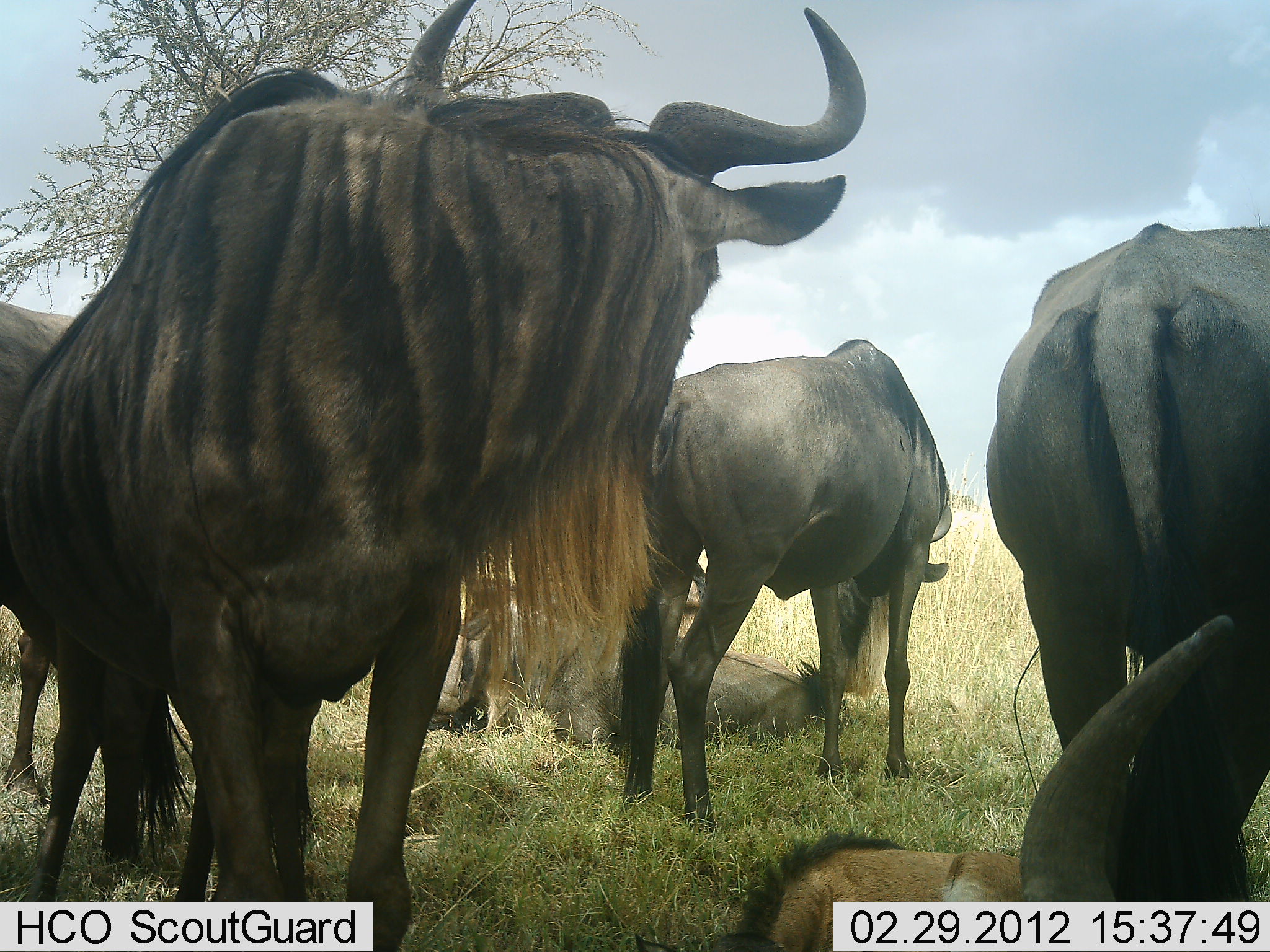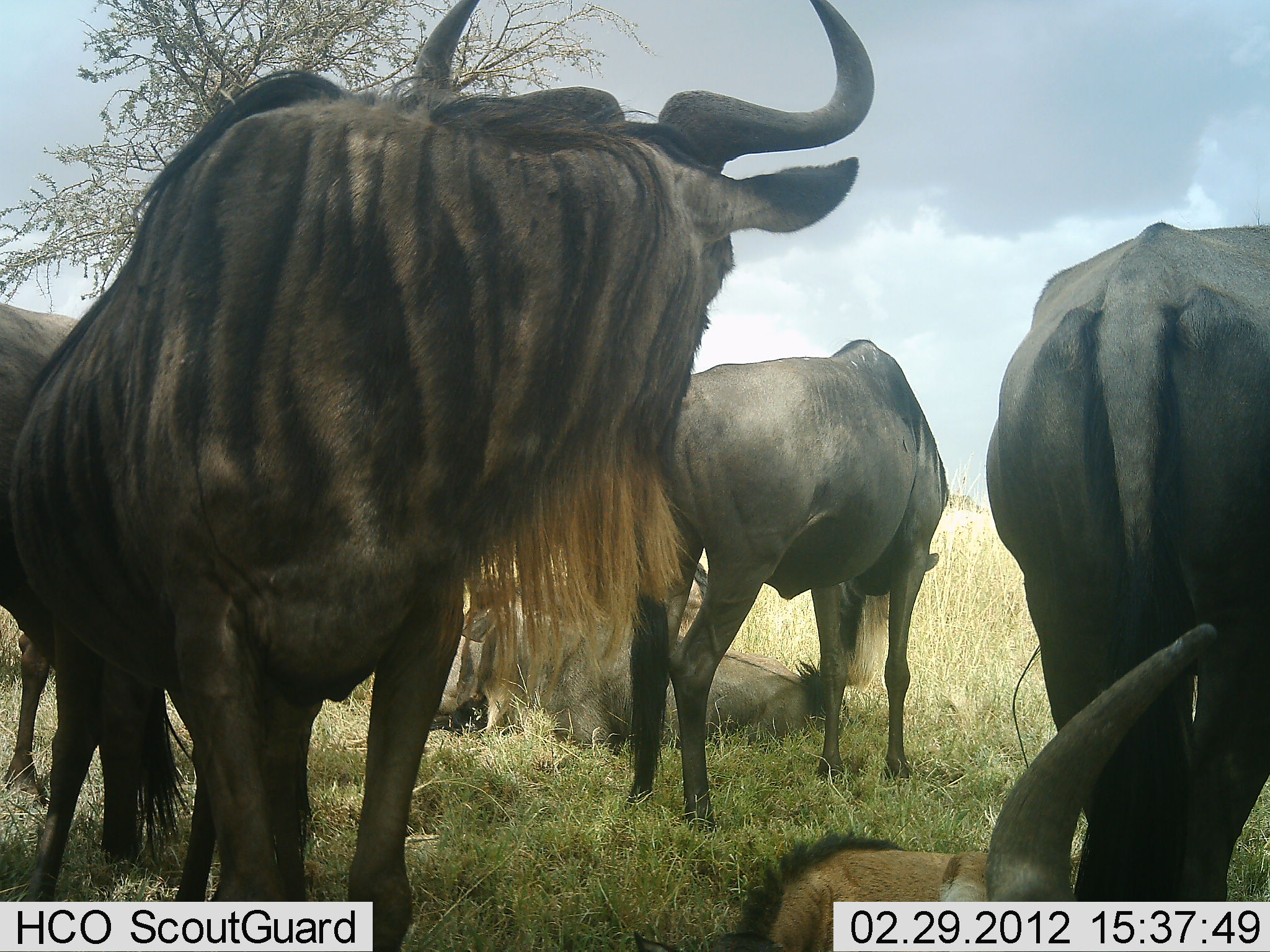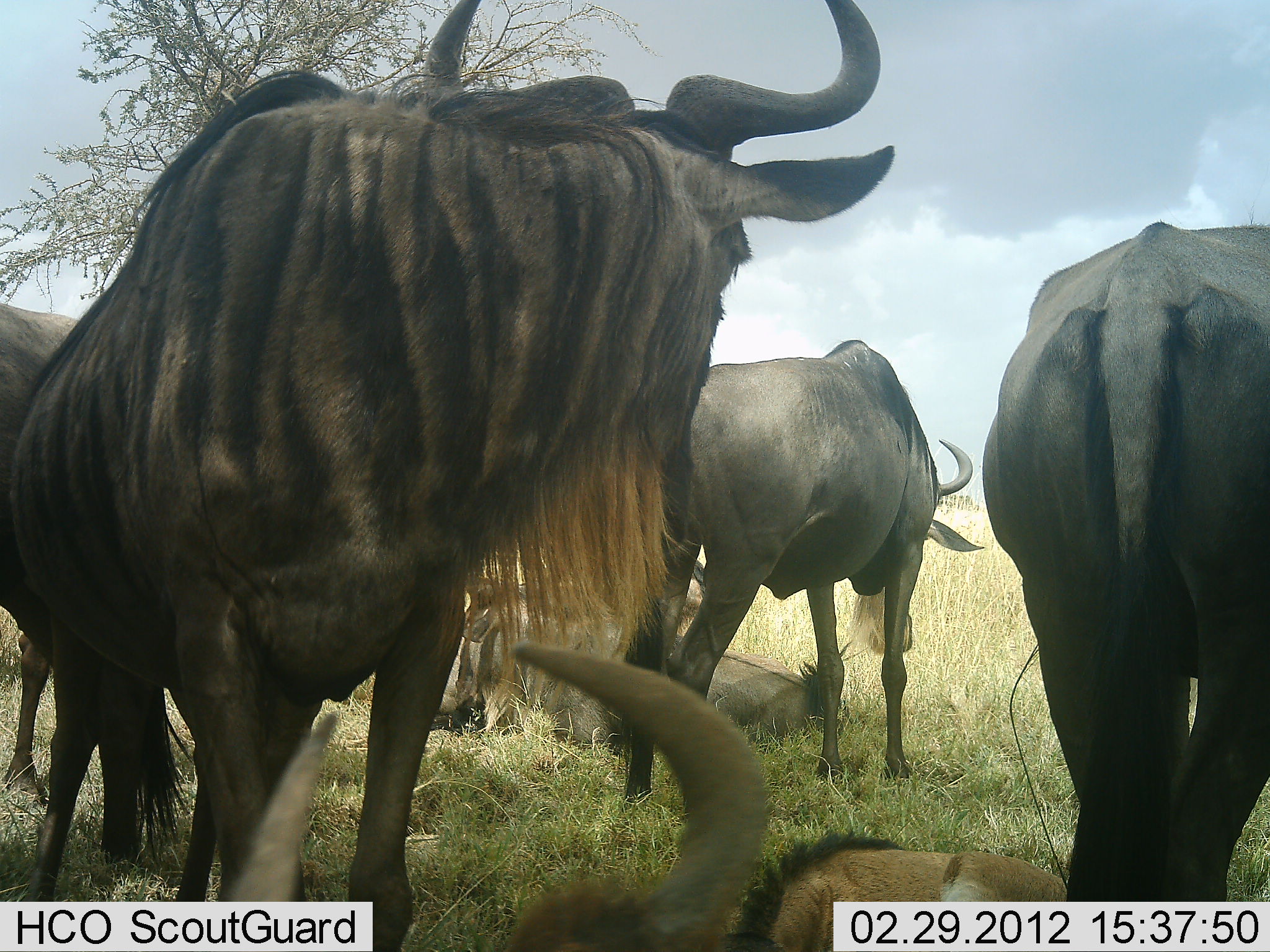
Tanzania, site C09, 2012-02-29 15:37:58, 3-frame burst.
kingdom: Animalia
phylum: Chordata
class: Mammalia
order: Artiodactyla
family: Bovidae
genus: Connochaetes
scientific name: Connochaetes taurinus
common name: blue wildebeest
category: wildebeest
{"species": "wildebeest (blue wildebeest) (Connochaetes taurinus)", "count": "6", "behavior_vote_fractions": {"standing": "91%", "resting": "91%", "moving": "0%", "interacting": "12%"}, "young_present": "16%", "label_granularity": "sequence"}